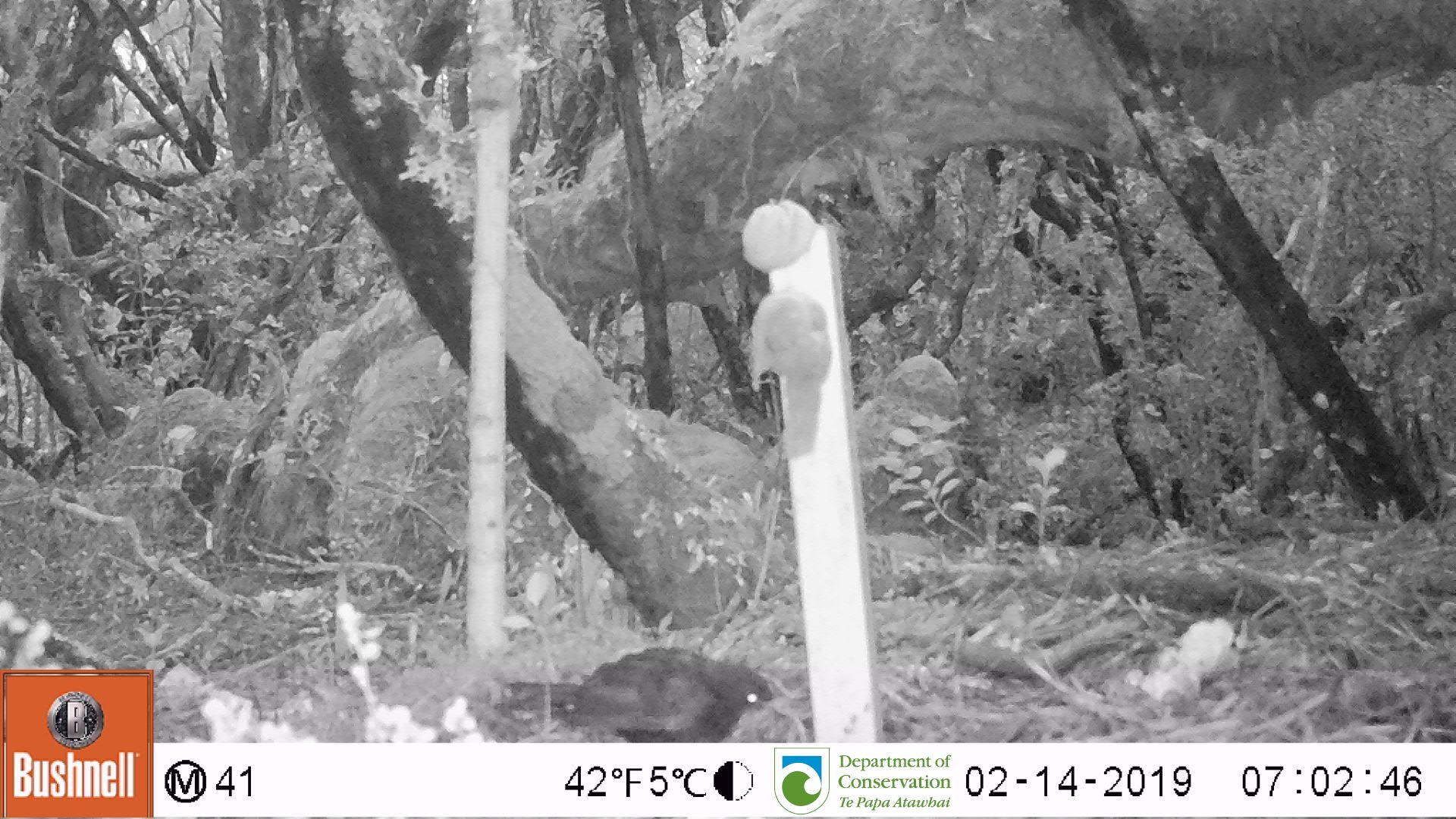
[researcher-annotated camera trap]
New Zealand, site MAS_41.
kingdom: Animalia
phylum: Chordata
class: Aves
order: Passeriformes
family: Turdidae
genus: Turdus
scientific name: Turdus merula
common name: eurasian blackbird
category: blackbird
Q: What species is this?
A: Blackbird (eurasian blackbird) (Turdus merula).